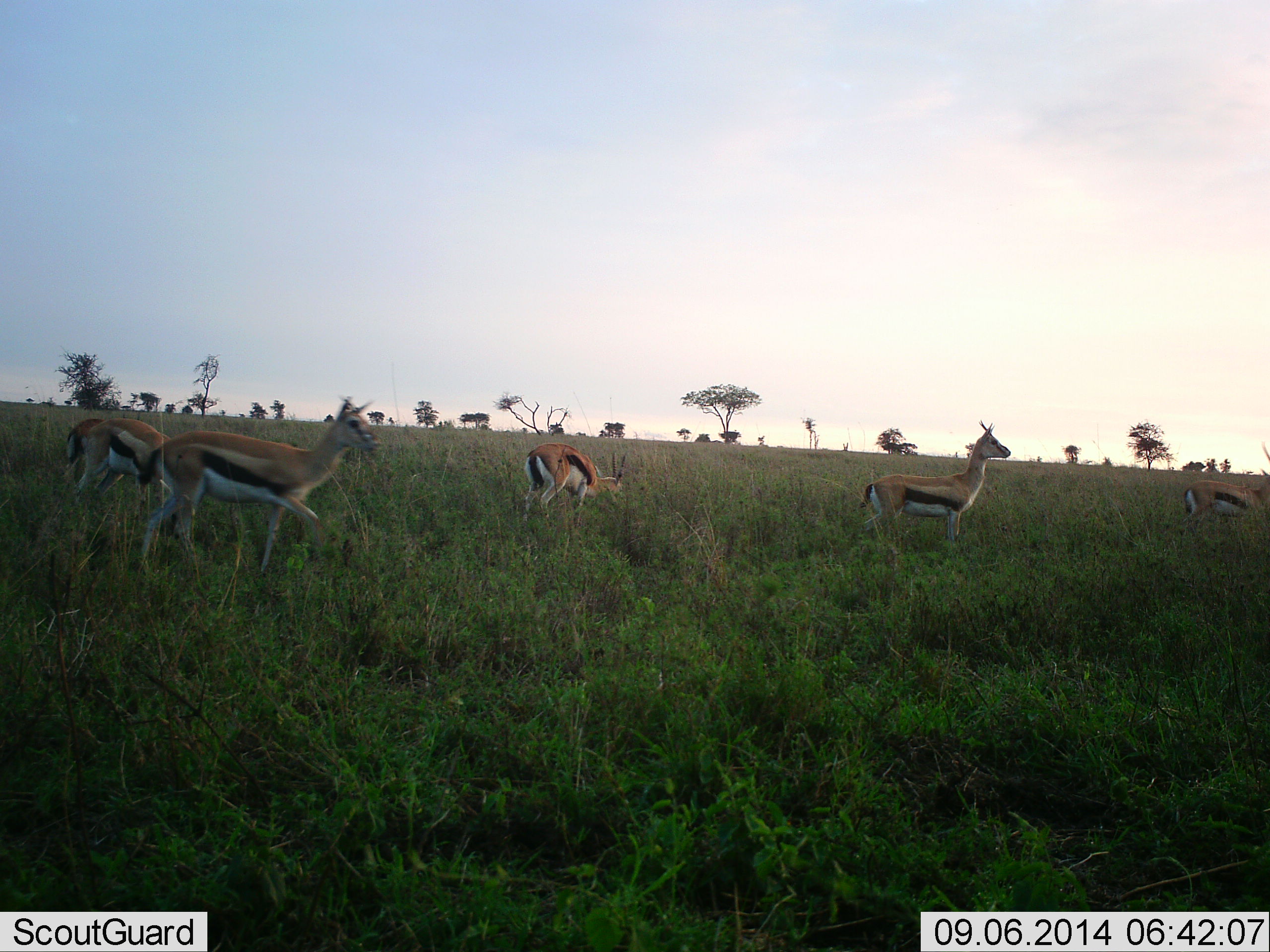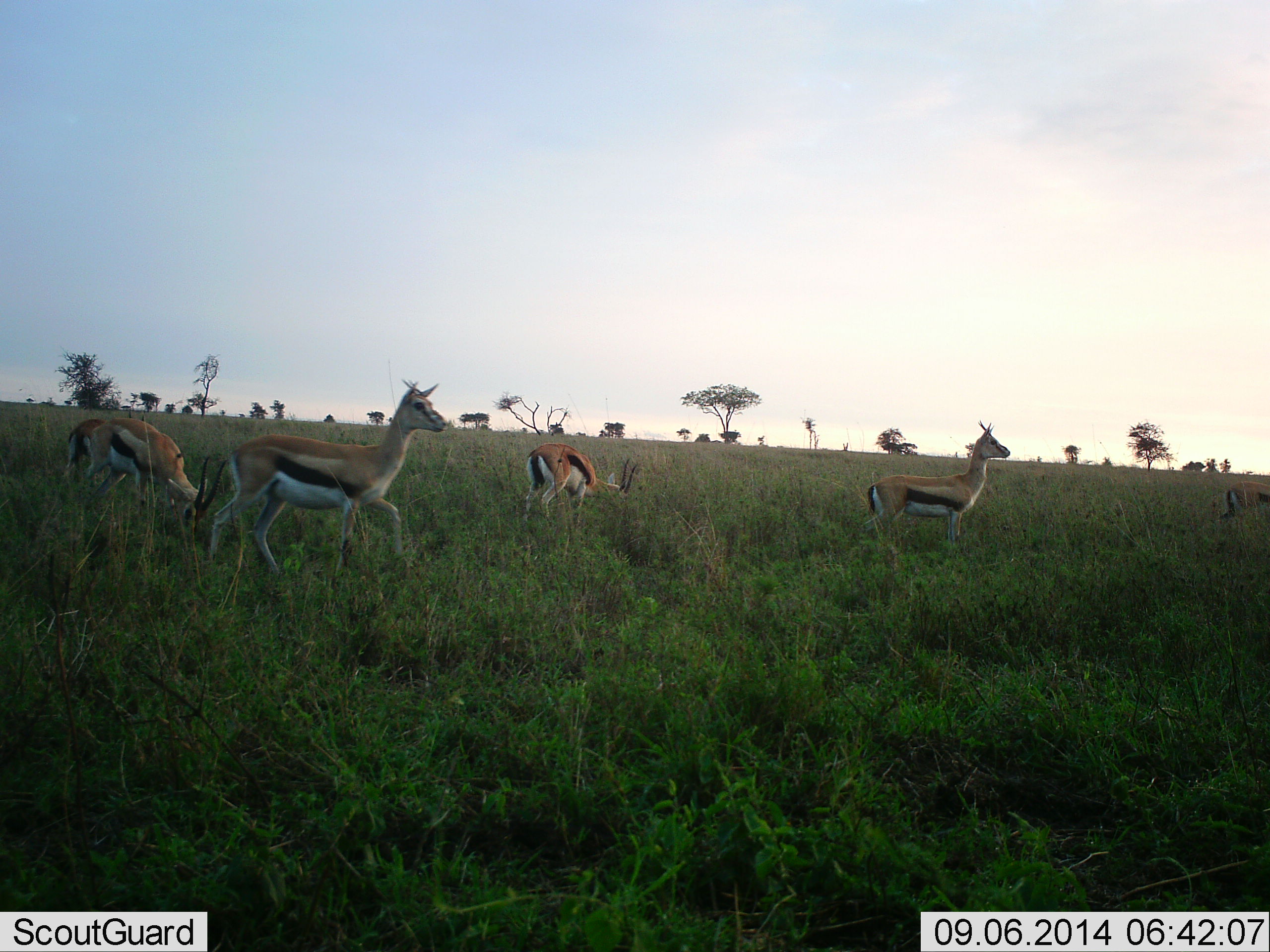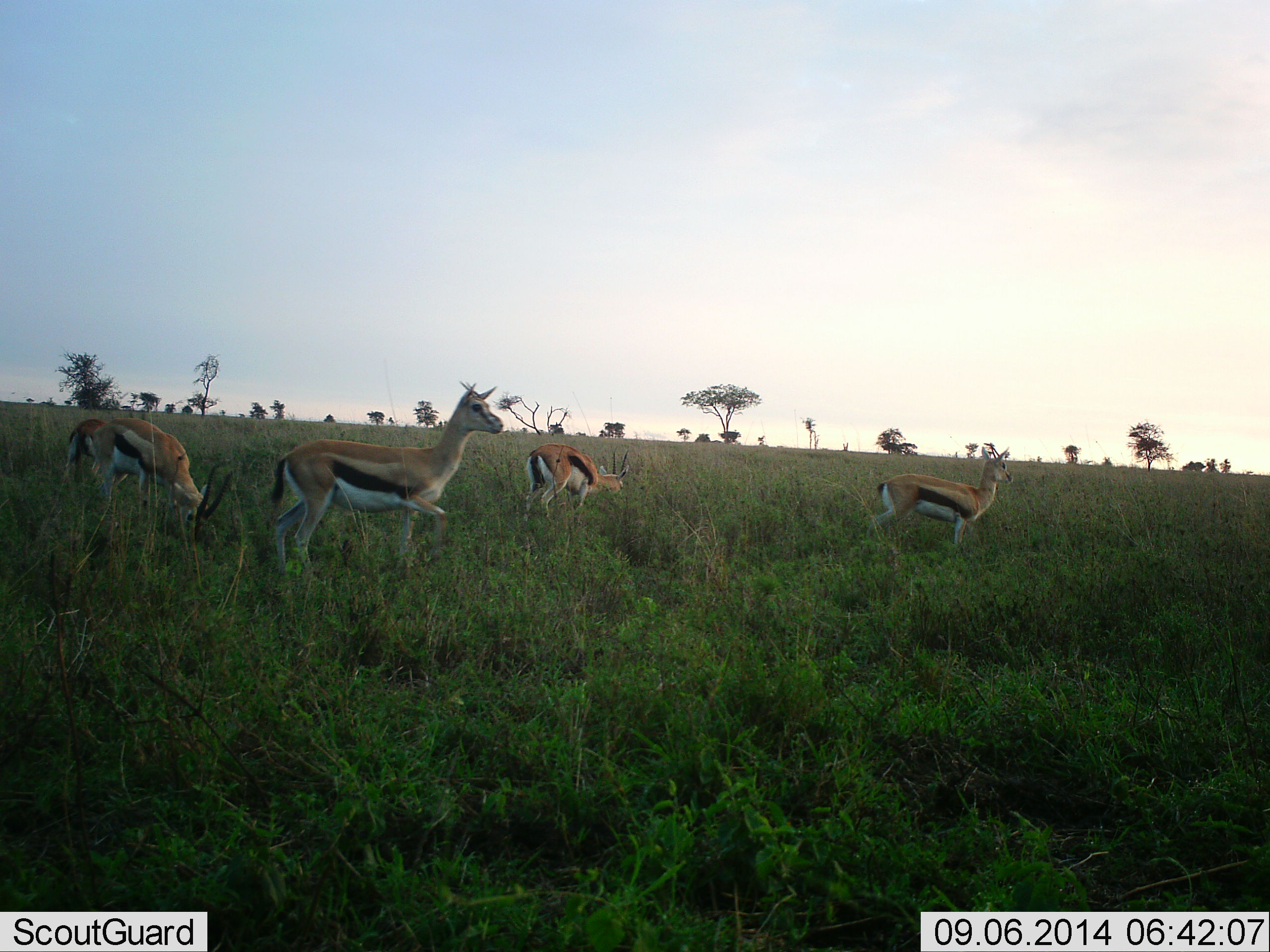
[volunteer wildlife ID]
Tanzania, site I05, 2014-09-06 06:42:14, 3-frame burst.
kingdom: Animalia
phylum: Chordata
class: Mammalia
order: Artiodactyla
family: Bovidae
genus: Eudorcas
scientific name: Eudorcas thomsonii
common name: thomson's gazelle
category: gazellethomsons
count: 5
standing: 70%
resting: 0%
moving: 80%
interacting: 0%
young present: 0%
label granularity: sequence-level